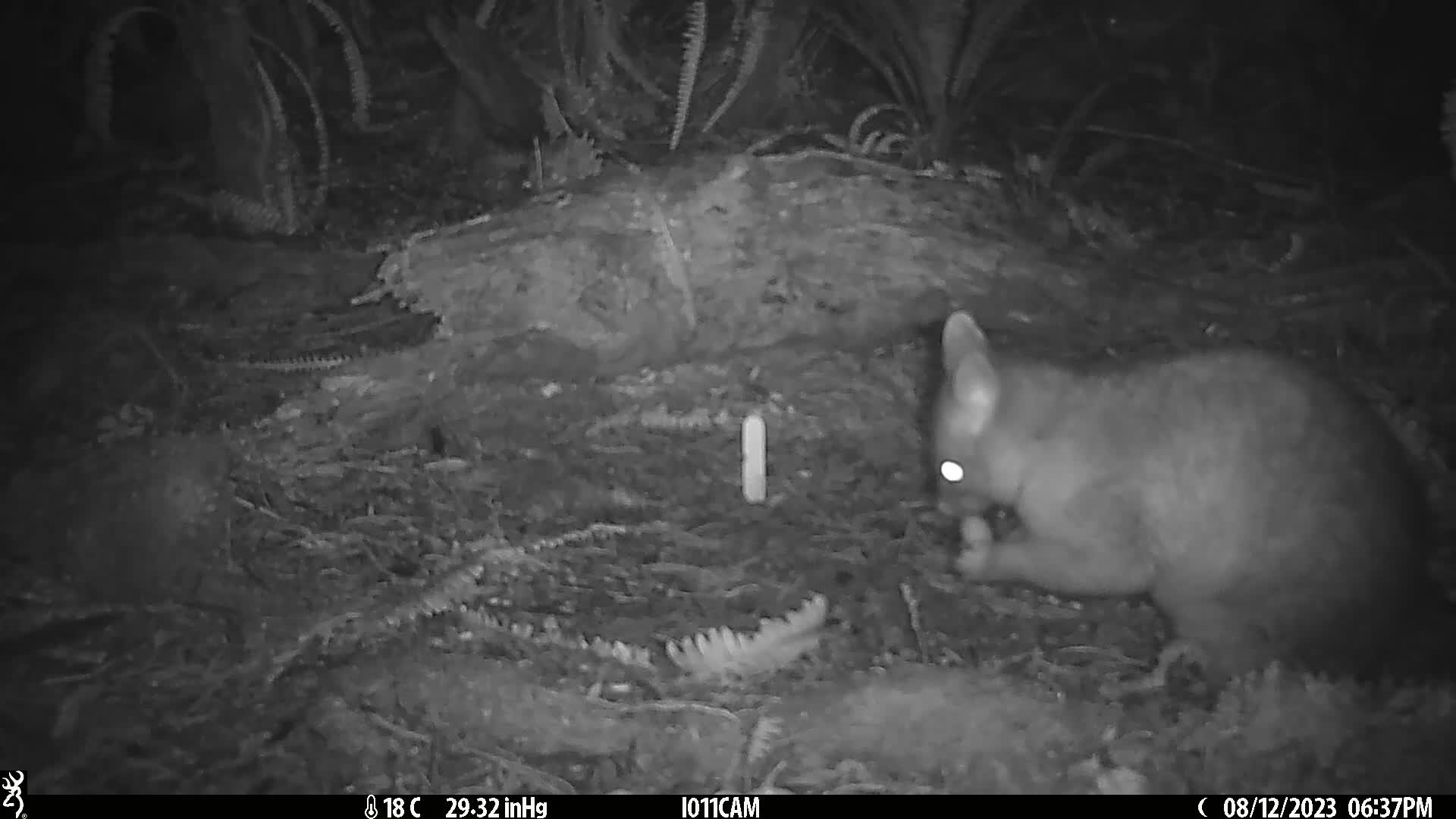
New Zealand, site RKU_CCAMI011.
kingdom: Animalia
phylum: Chordata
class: Mammalia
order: Diprotodontia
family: Phalangeridae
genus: Trichosurus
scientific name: Trichosurus vulpecula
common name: common brushtail possum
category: possum